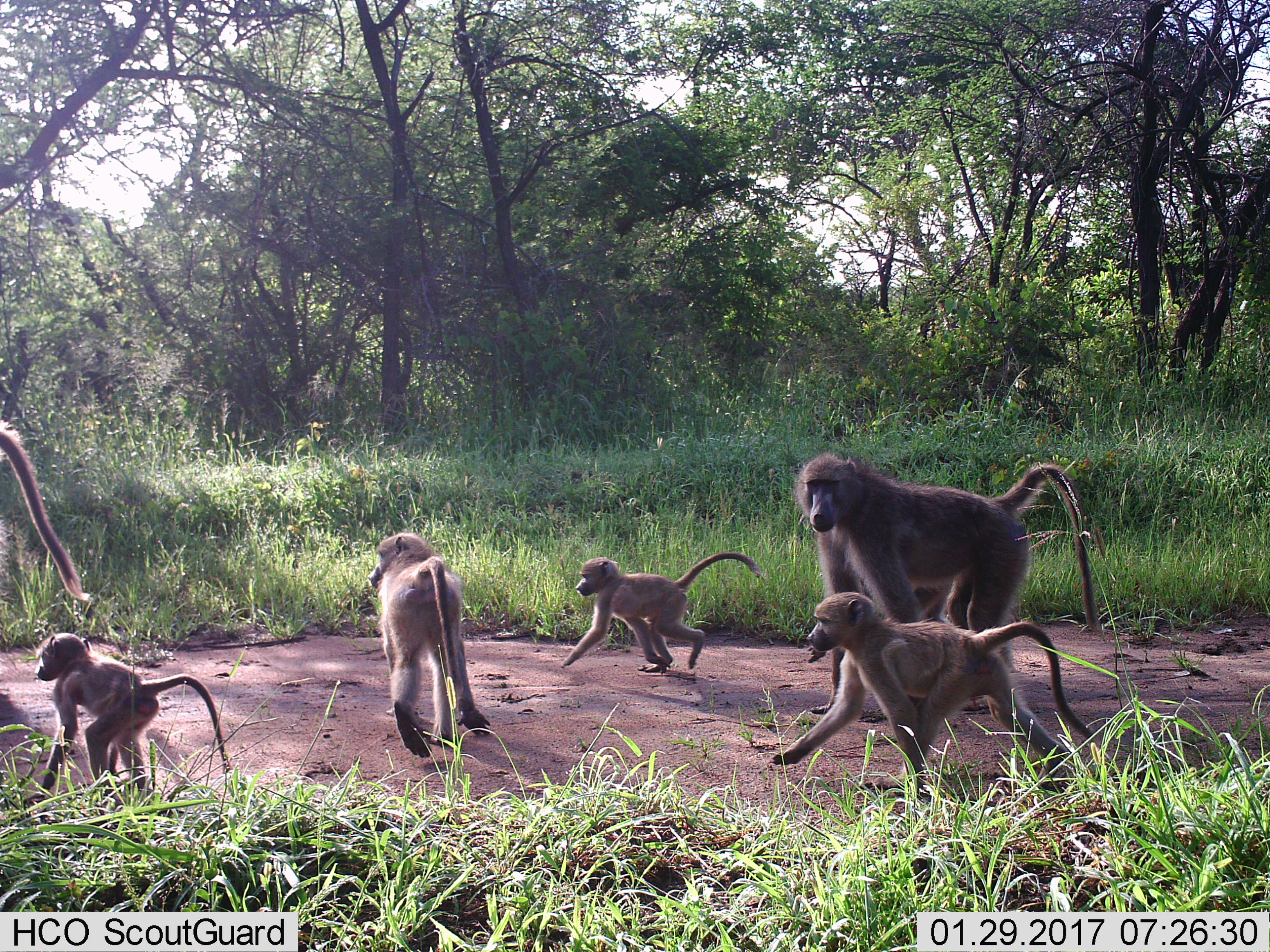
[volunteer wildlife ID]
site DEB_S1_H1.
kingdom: Animalia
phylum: Chordata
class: Mammalia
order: Primates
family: Cercopithecidae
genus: Papio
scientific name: Papio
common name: baboon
Baboon (Papio), count 6. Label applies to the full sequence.